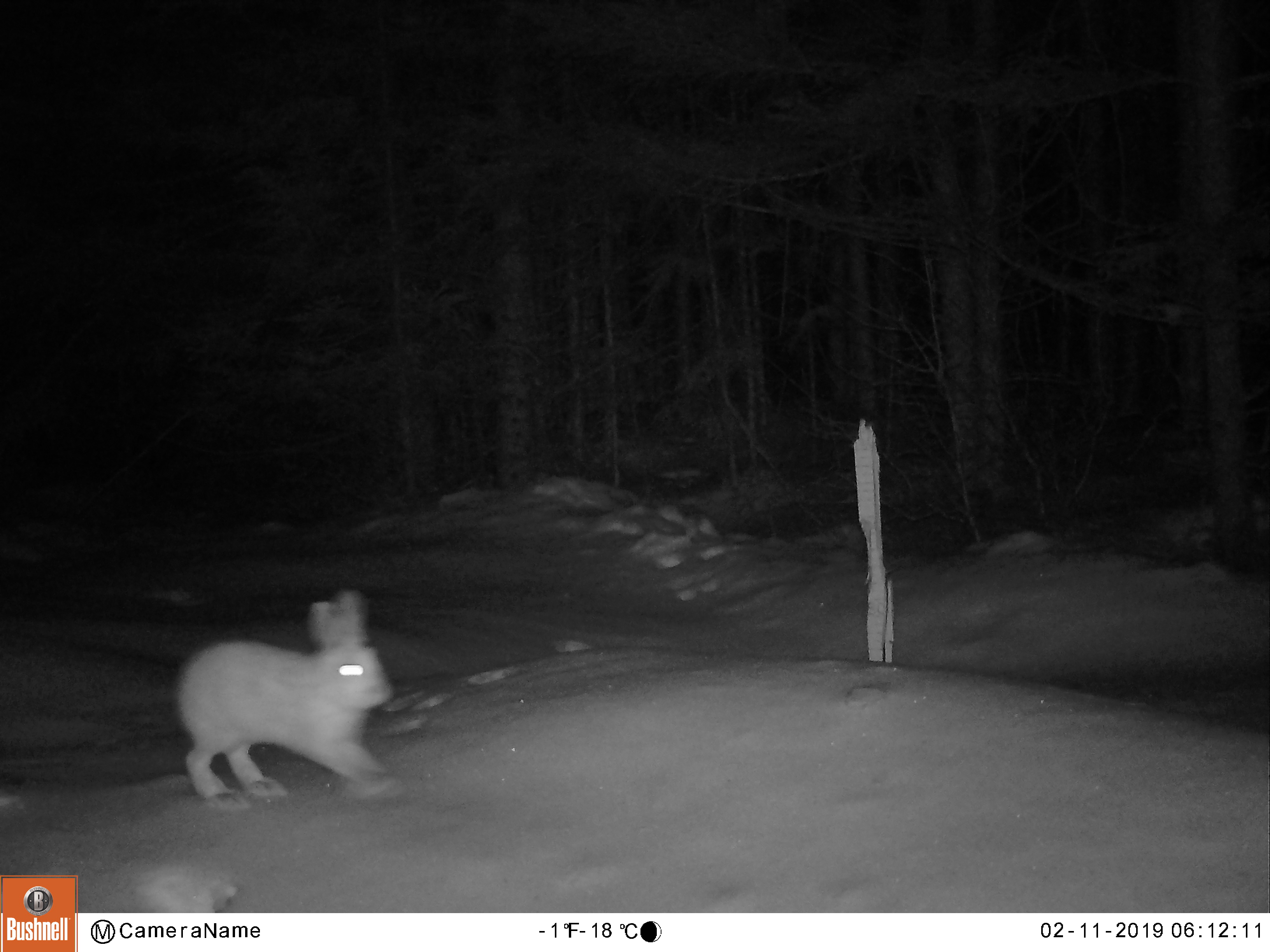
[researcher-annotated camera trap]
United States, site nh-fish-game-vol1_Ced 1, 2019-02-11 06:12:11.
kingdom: Animalia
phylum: Chordata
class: Mammalia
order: Lagomorpha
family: Leporidae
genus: Lepus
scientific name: Lepus americanus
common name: snowshoe hare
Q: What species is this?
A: Snowshoe hare (Lepus americanus).